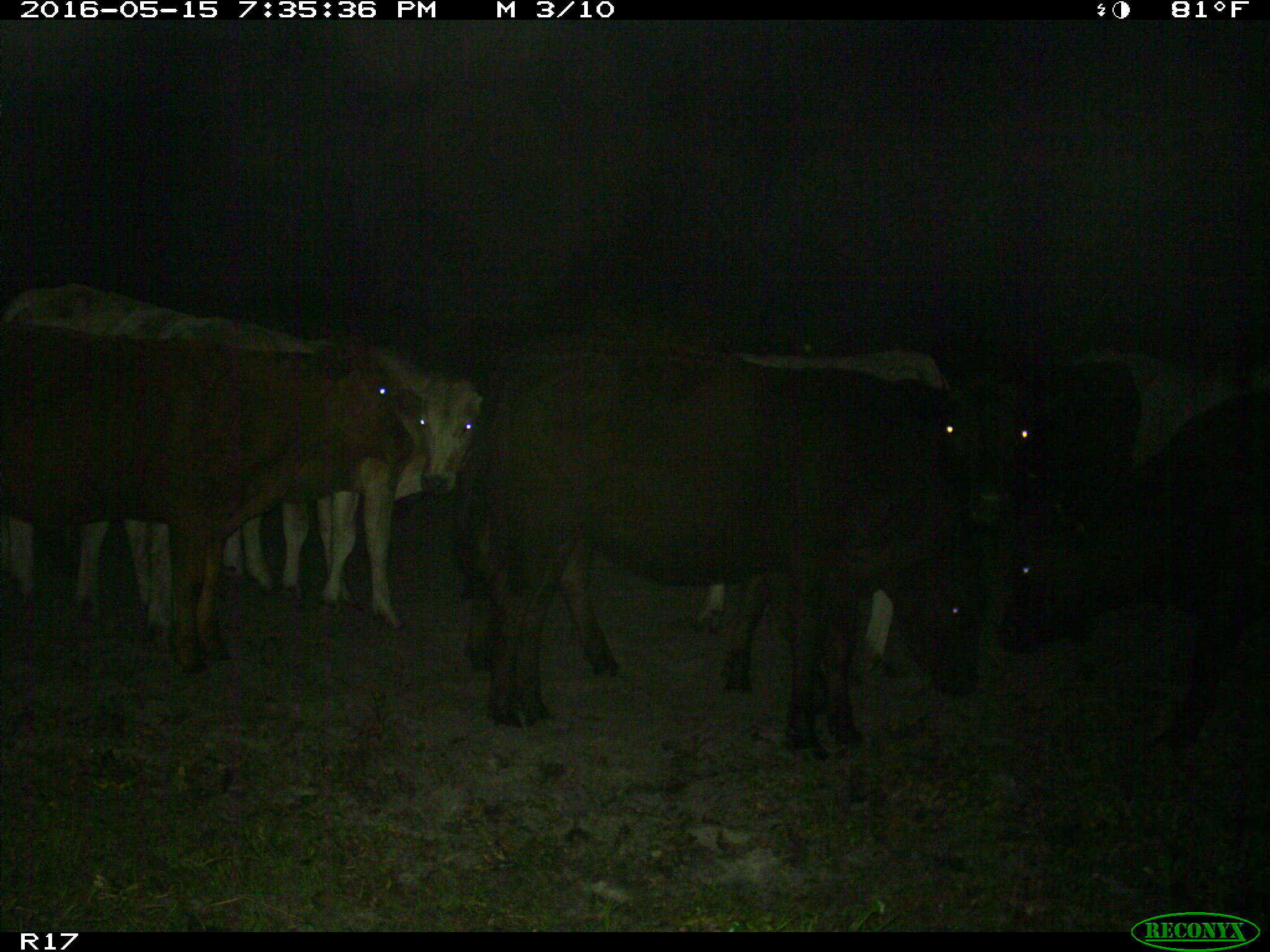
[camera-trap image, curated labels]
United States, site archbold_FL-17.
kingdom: Animalia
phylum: Chordata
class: Mammalia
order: Artiodactyla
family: Bovidae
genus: Bos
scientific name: Bos taurus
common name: domestic cow